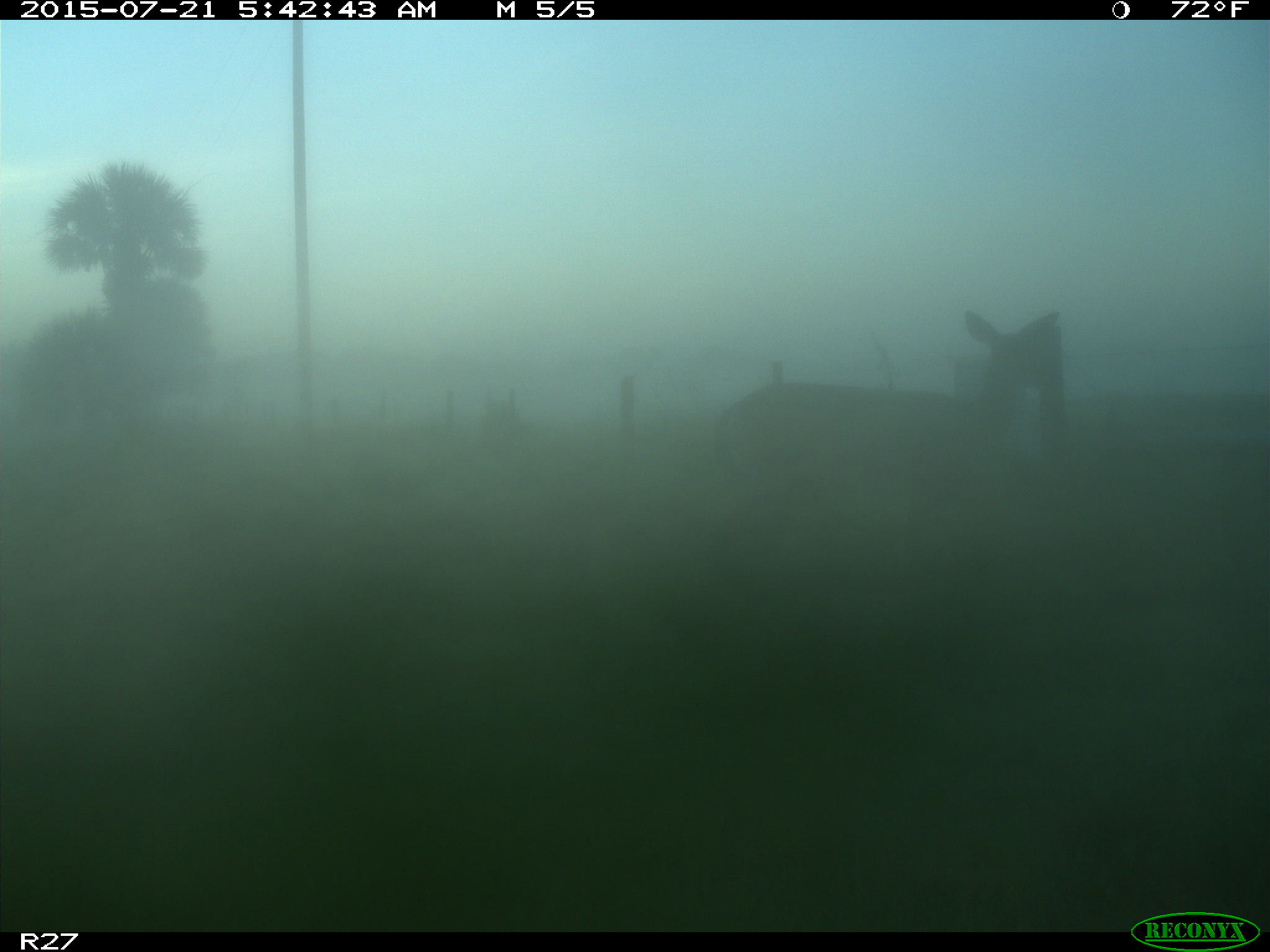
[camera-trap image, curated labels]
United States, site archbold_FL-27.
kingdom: Animalia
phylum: Chordata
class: Mammalia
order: Artiodactyla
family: Cervidae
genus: Odocoileus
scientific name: Odocoileus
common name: deer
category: unidentified deer